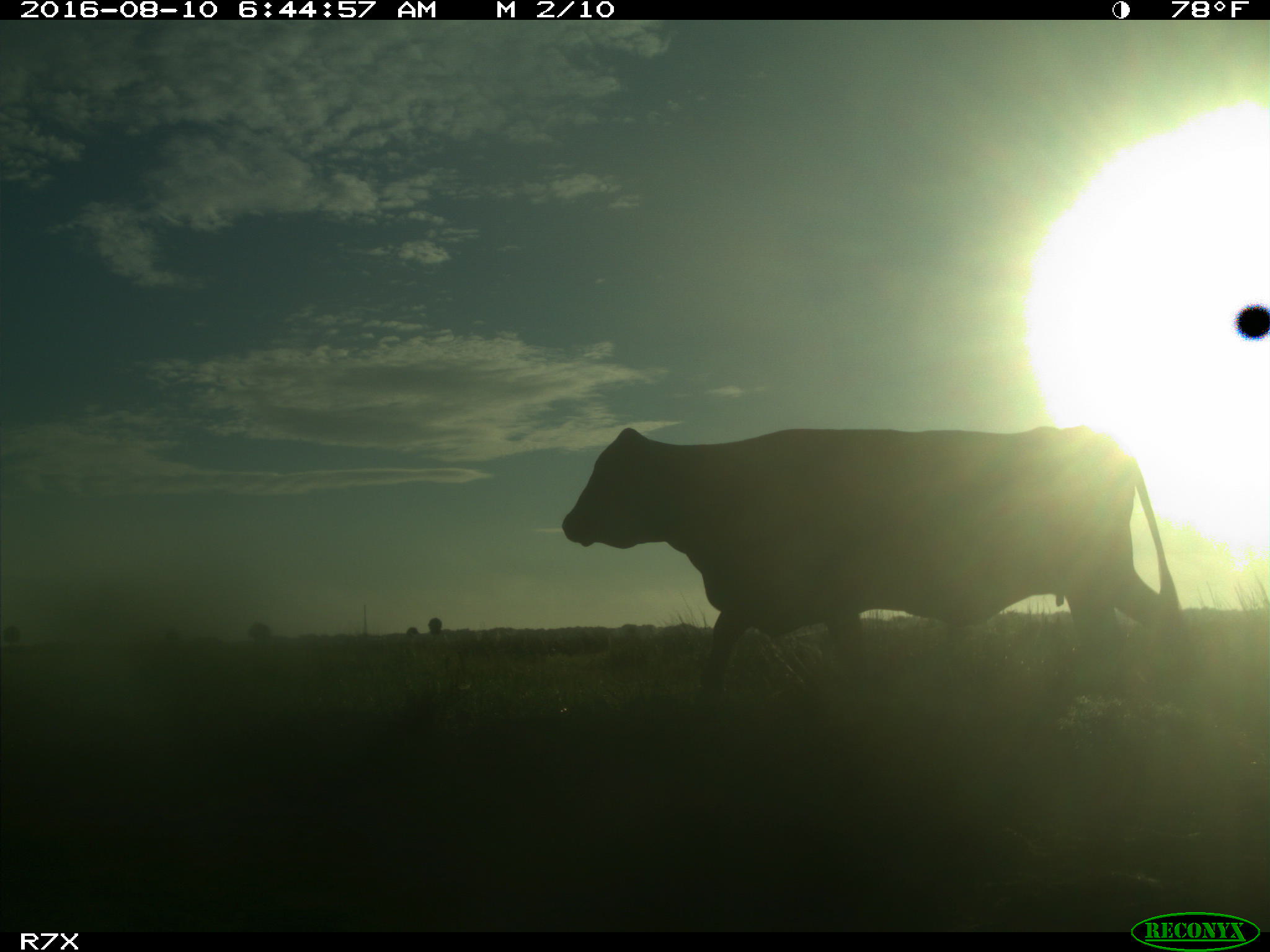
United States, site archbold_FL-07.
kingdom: Animalia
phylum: Chordata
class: Mammalia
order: Artiodactyla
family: Bovidae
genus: Bos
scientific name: Bos taurus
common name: domestic cow